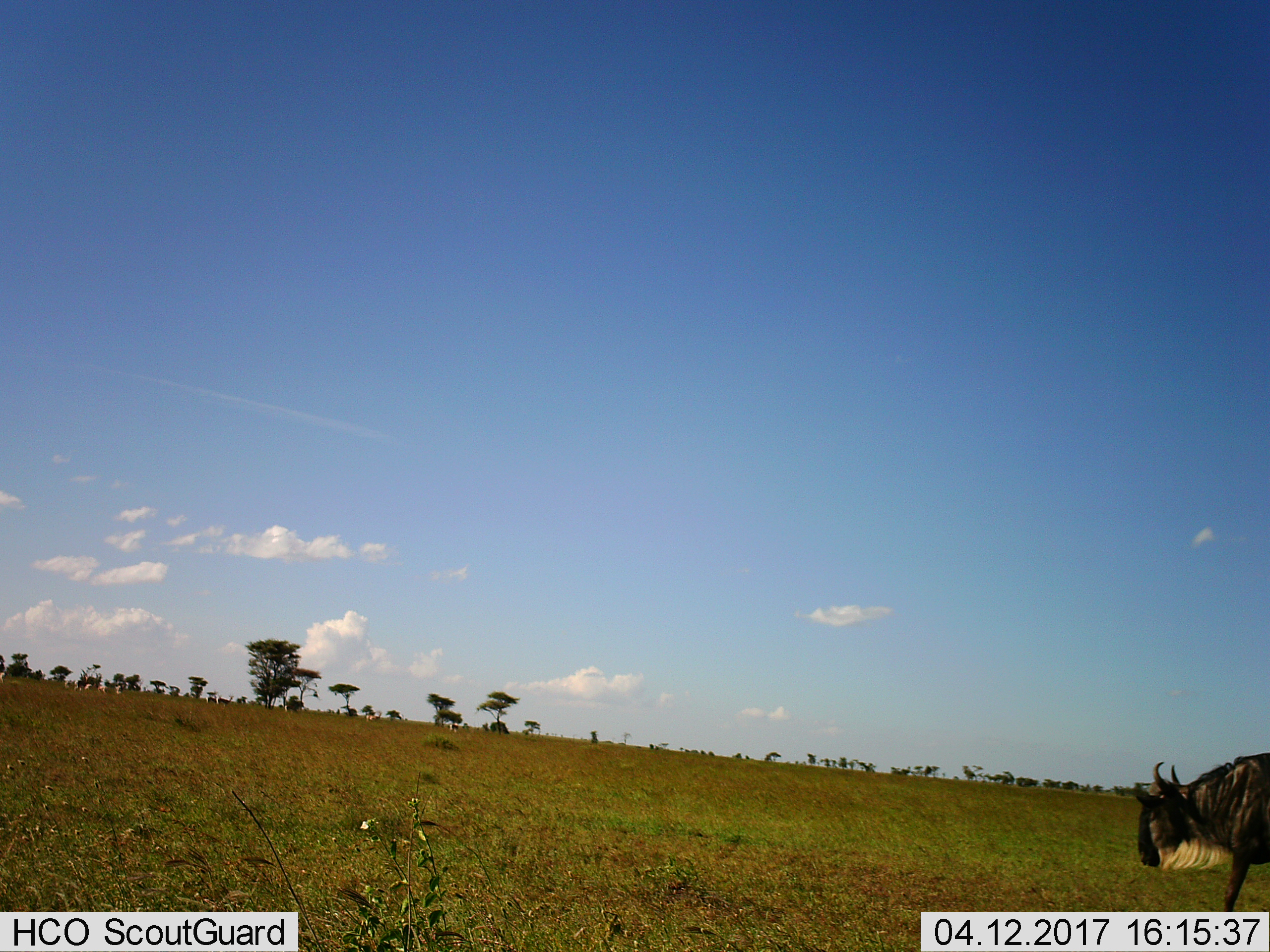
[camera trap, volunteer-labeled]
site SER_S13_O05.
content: unidentified animal